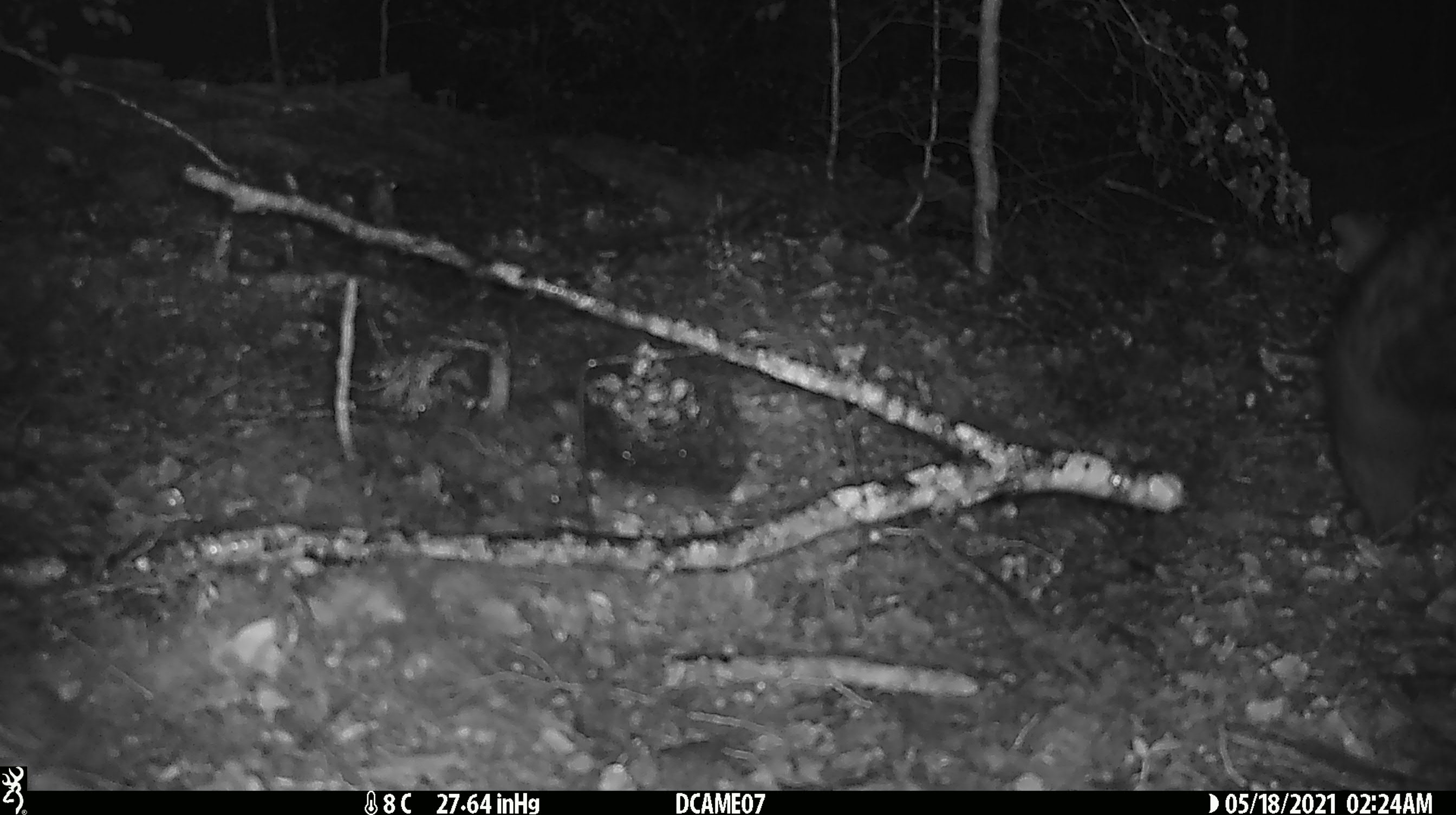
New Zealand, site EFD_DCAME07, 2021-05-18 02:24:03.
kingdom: Animalia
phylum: Chordata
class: Mammalia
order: Diprotodontia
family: Phalangeridae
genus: Trichosurus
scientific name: Trichosurus vulpecula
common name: common brushtail possum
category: possum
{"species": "possum (common brushtail possum) (Trichosurus vulpecula)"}